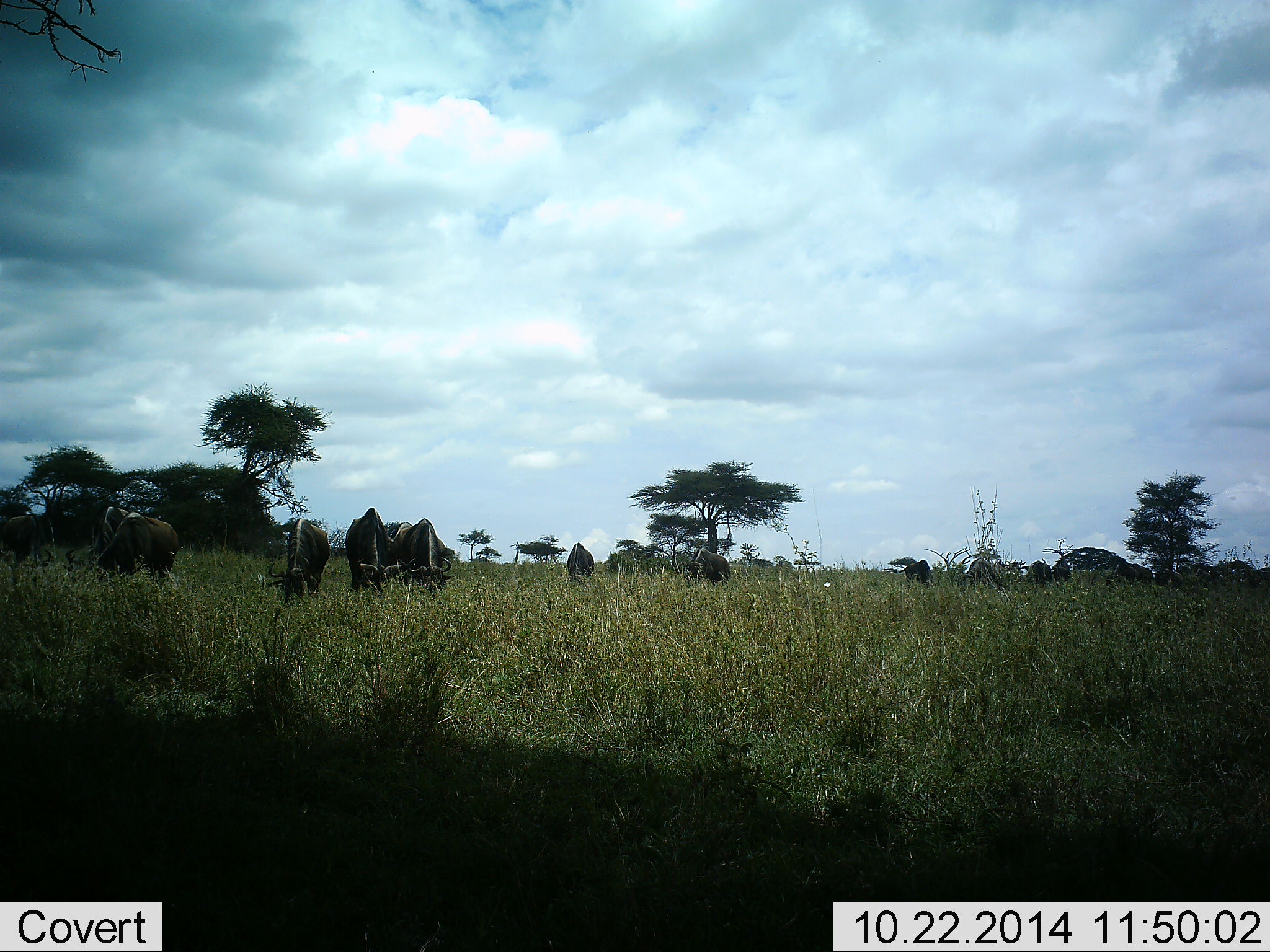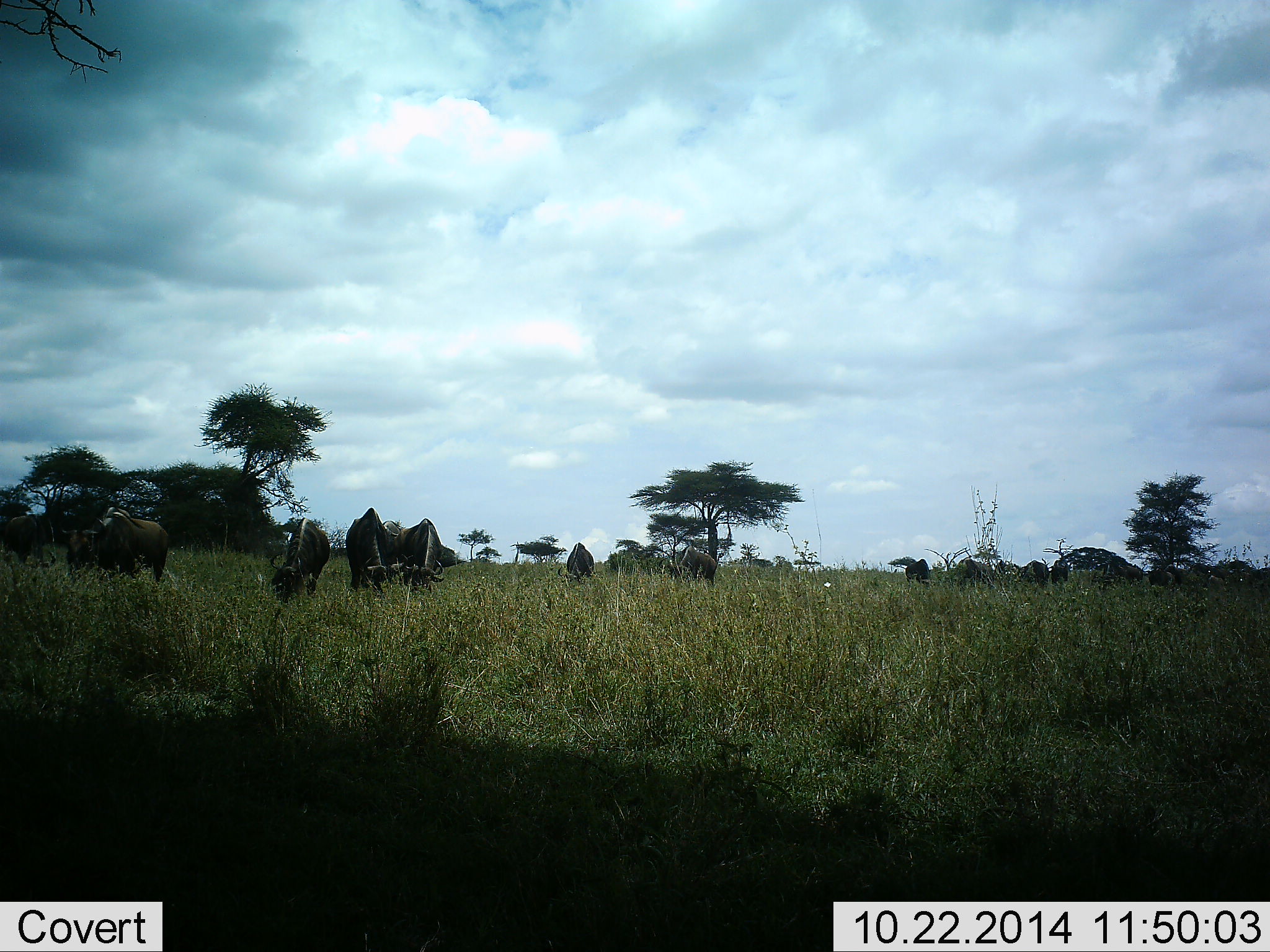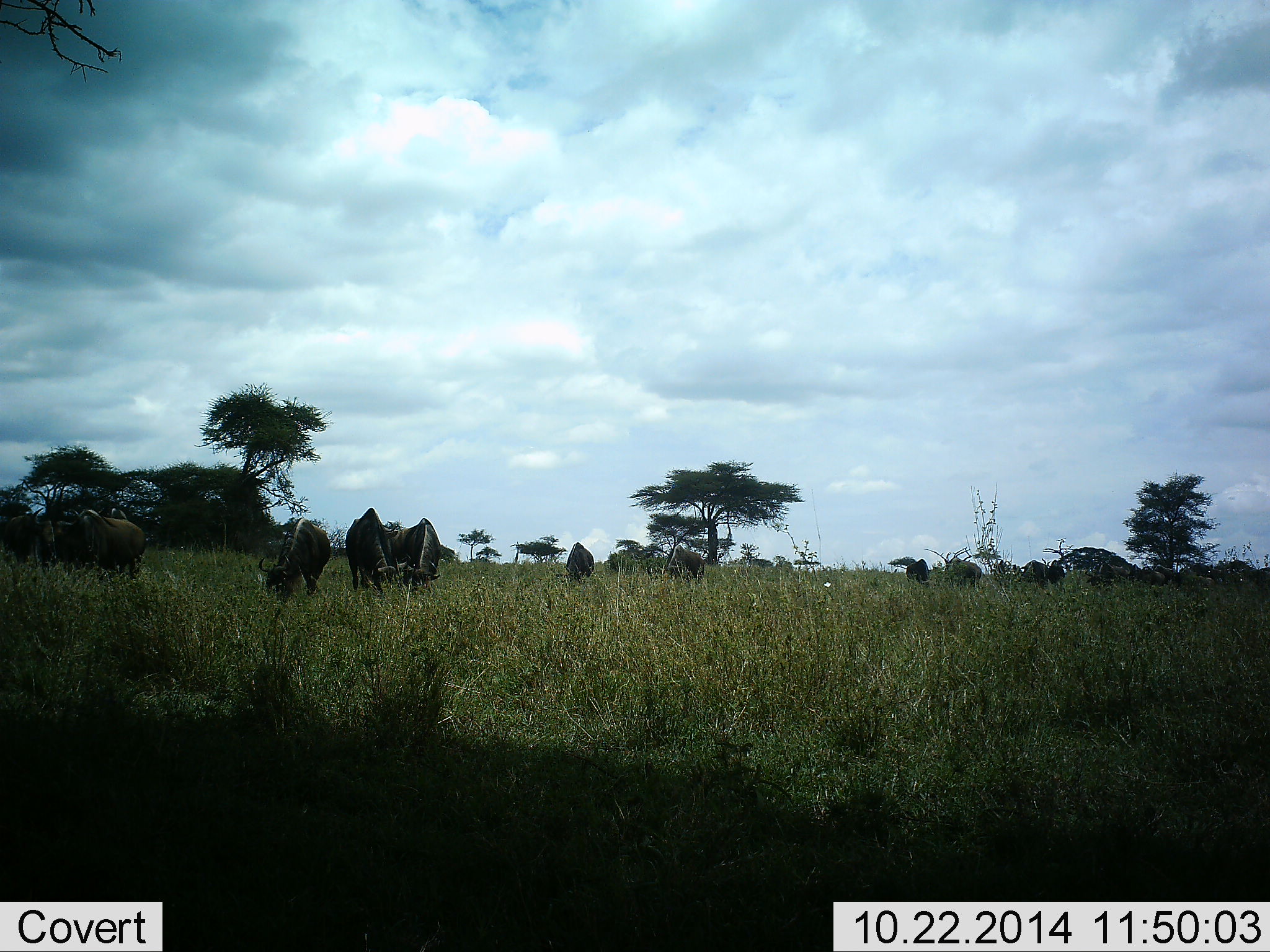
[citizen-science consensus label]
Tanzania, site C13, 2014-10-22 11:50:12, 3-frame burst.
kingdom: Animalia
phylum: Chordata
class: Mammalia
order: Artiodactyla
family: Bovidae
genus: Connochaetes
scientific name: Connochaetes taurinus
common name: blue wildebeest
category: wildebeest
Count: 11-50.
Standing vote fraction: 10%.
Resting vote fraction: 0%.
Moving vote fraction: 50%.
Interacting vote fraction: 0%.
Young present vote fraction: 0%.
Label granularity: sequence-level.